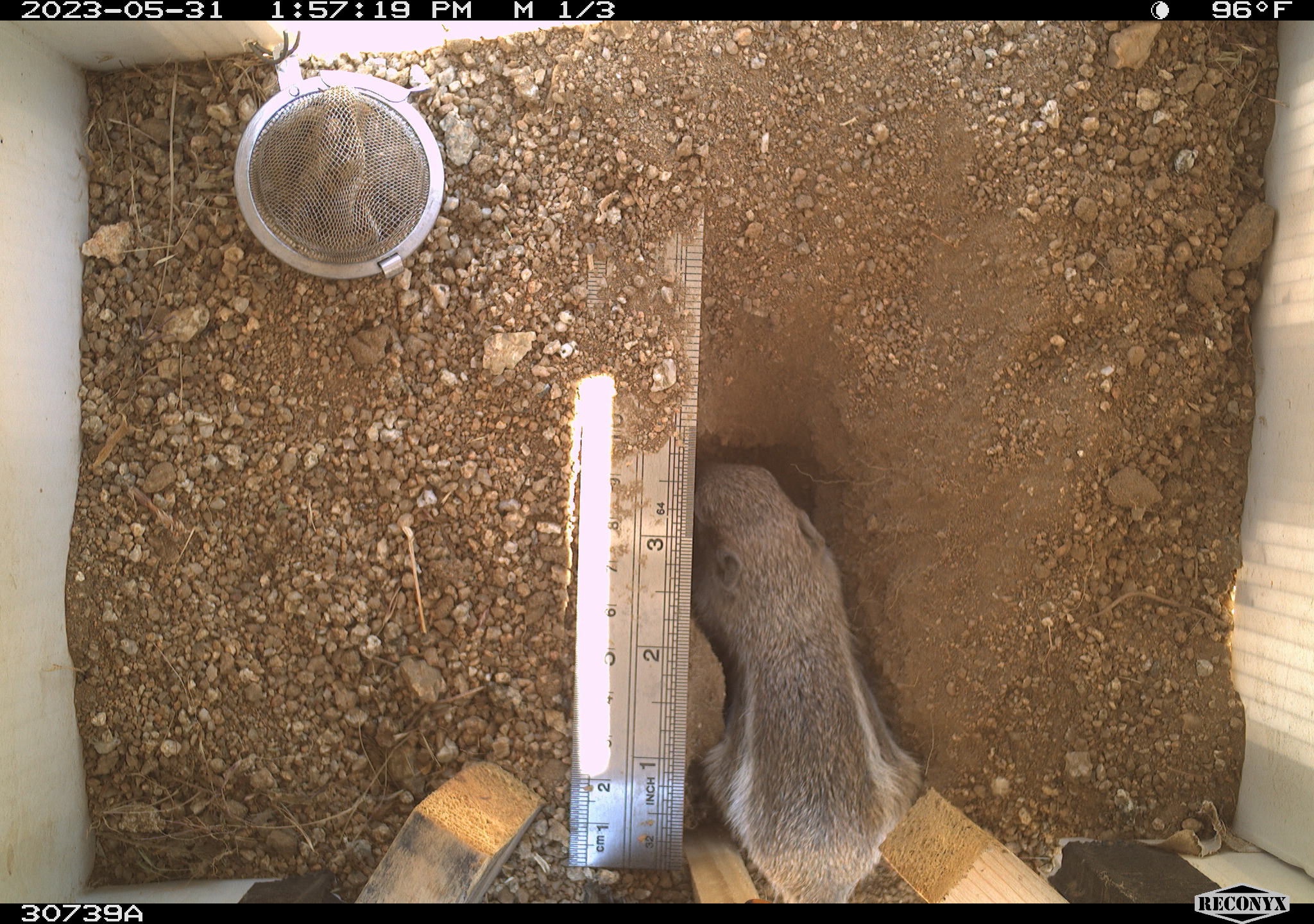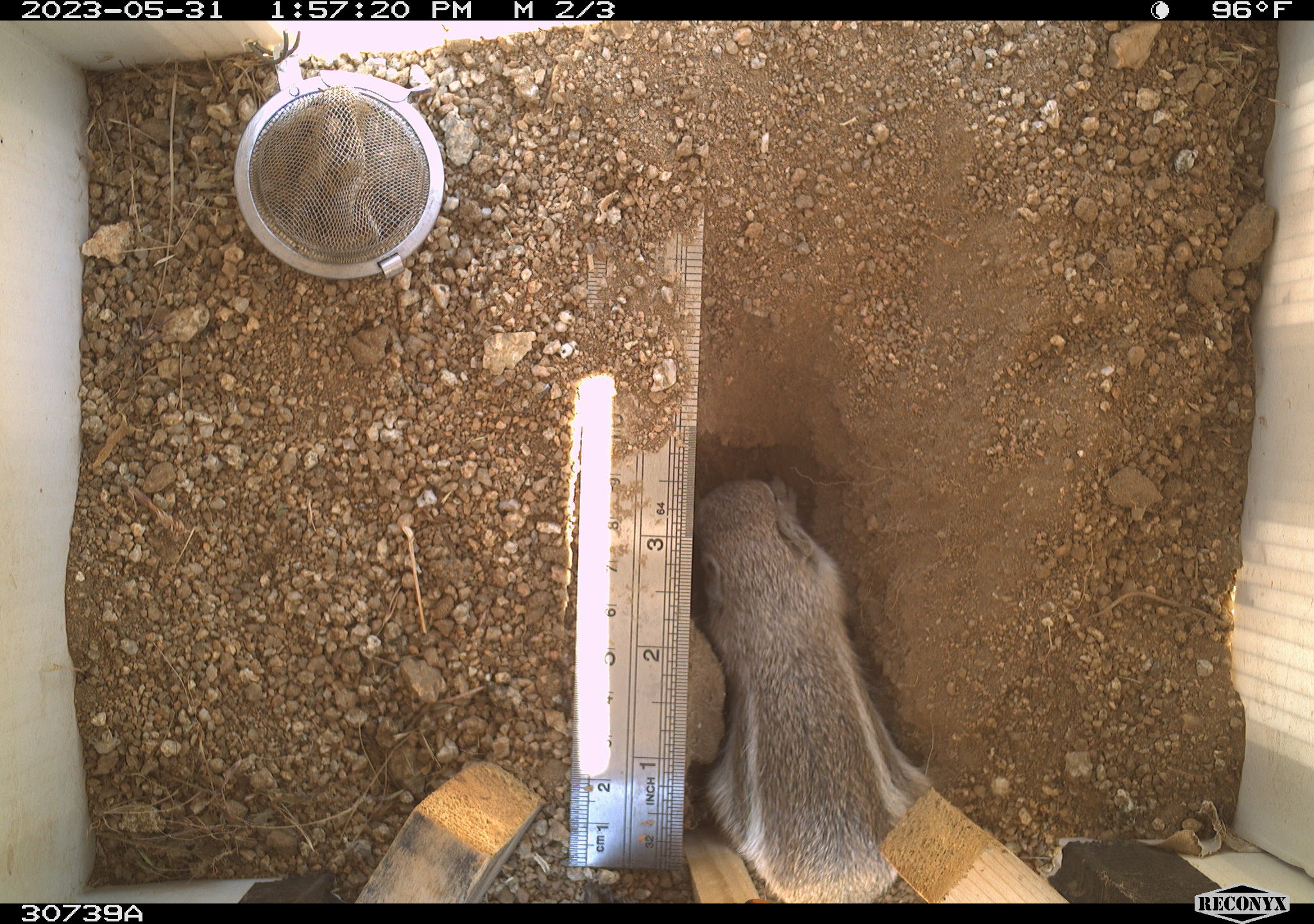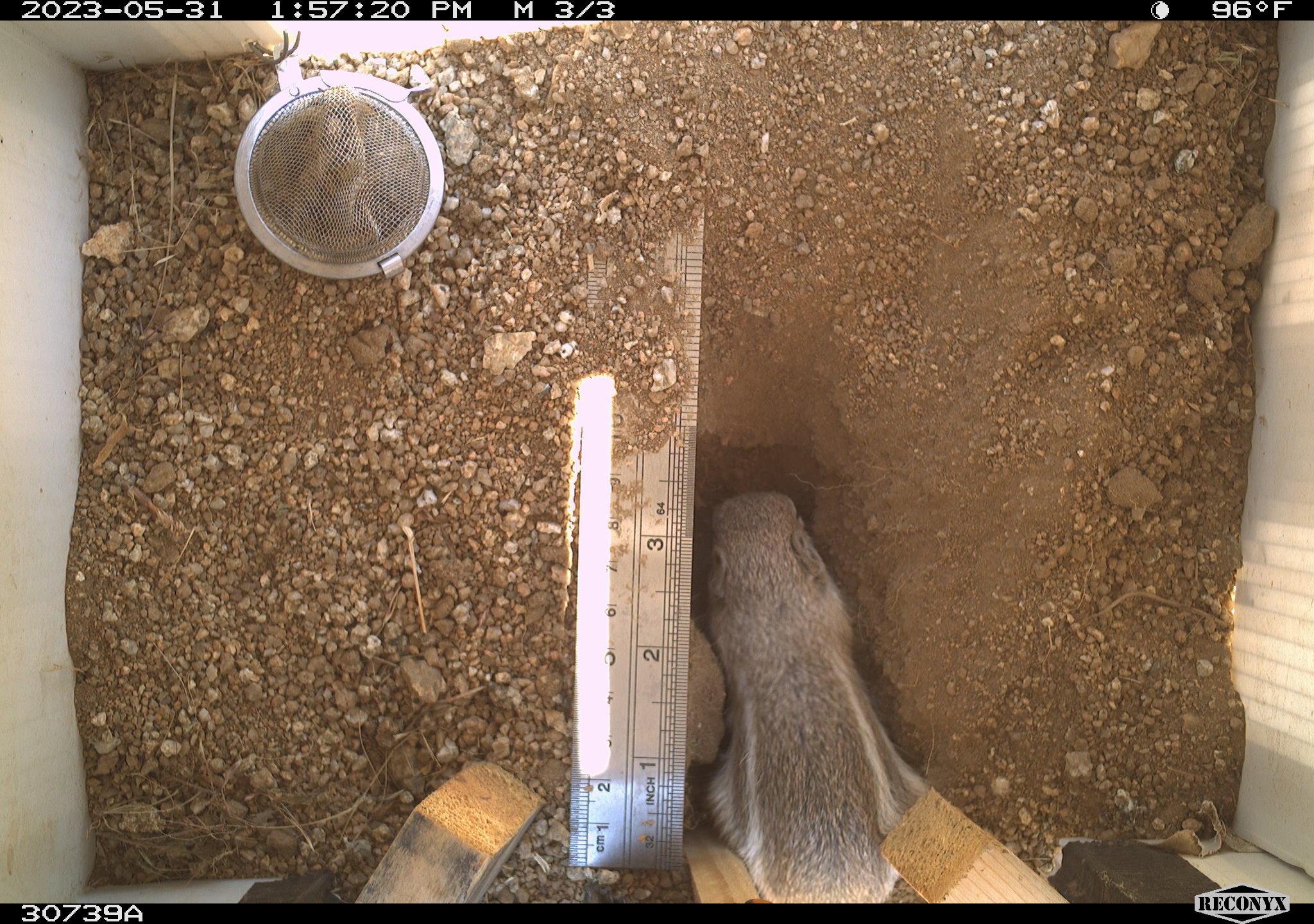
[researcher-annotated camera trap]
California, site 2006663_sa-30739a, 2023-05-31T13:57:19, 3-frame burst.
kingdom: Animalia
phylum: Chordata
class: Mammalia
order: Rodentia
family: Sciuridae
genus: Ammospermophilus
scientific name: Ammospermophilus leucurus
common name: white-tailed antelope squirrel